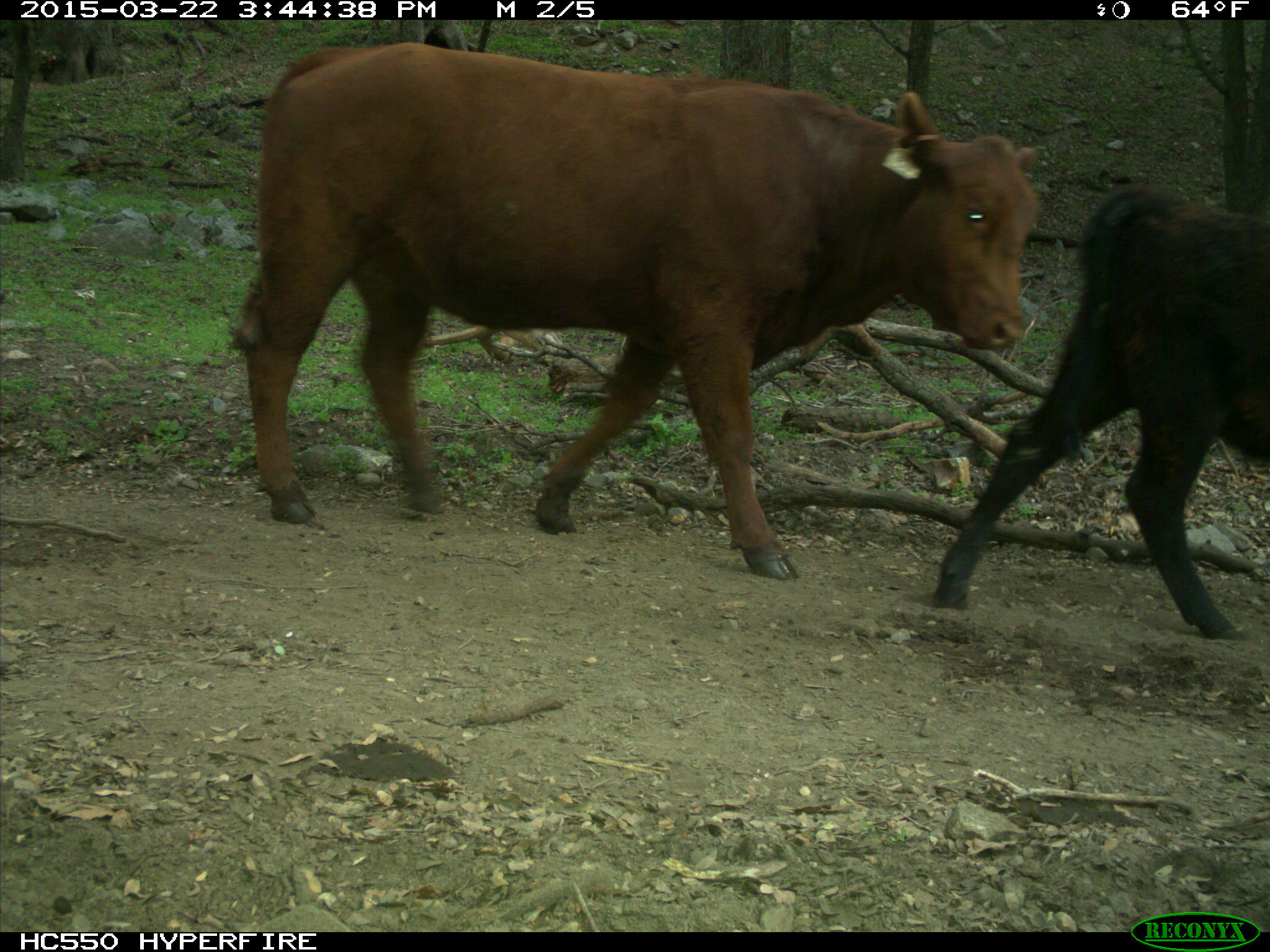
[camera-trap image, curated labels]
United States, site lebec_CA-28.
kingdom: Animalia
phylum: Chordata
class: Mammalia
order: Artiodactyla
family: Bovidae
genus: Bos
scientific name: Bos taurus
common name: domestic cow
Bos taurus (domestic cow).